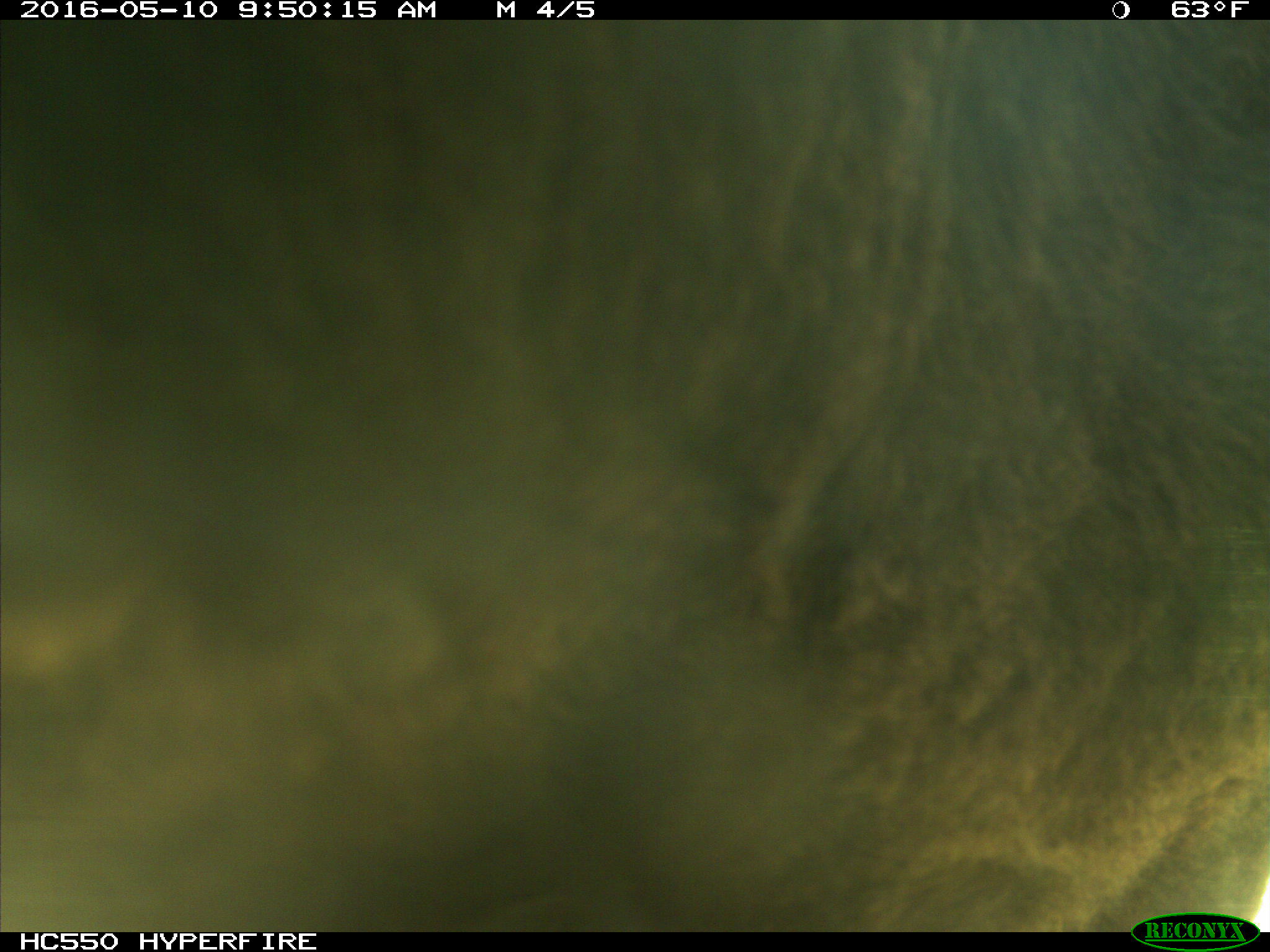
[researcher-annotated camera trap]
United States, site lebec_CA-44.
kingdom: Animalia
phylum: Chordata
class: Mammalia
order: Artiodactyla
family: Bovidae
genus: Bos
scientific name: Bos taurus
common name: domestic cow